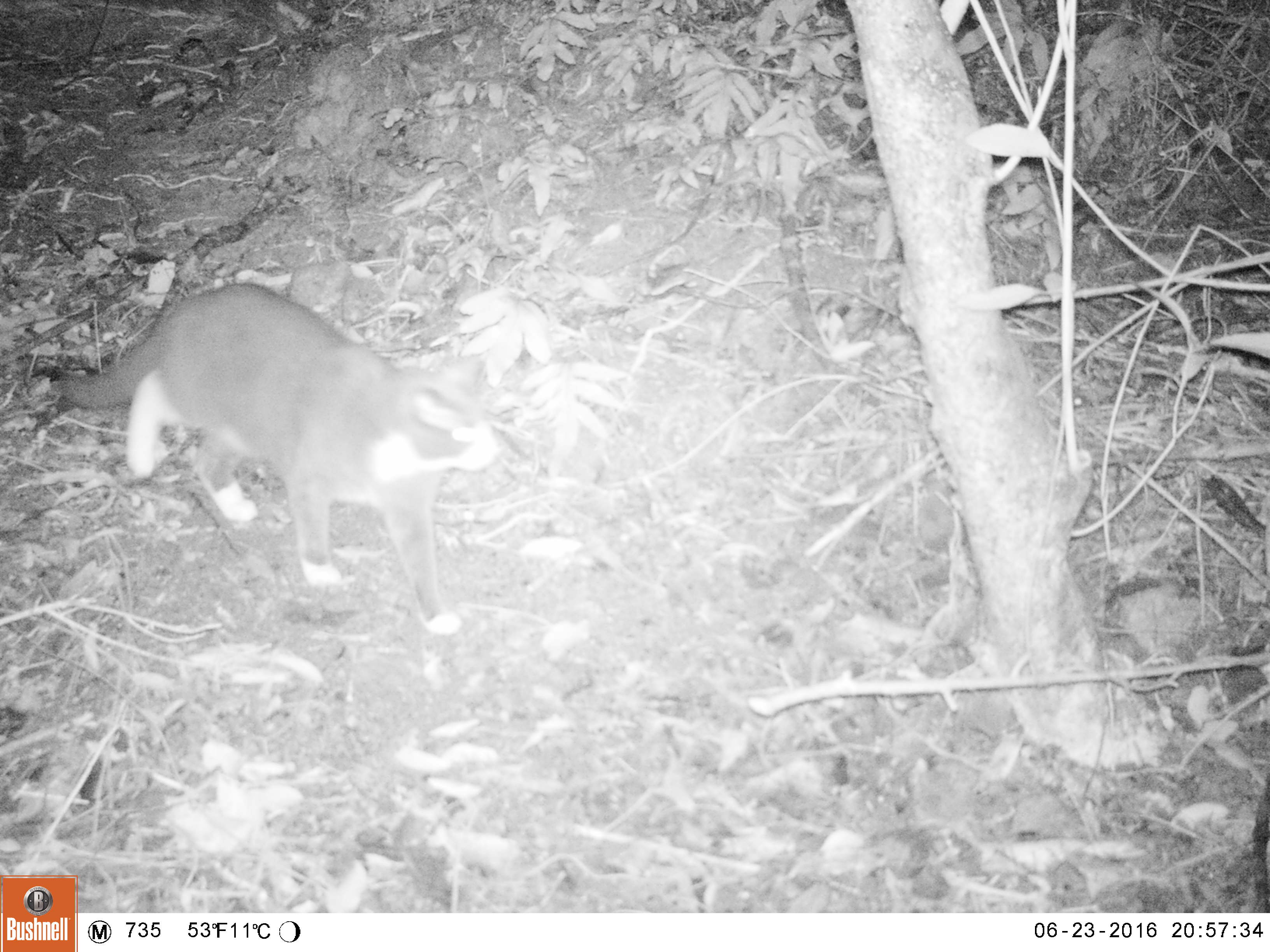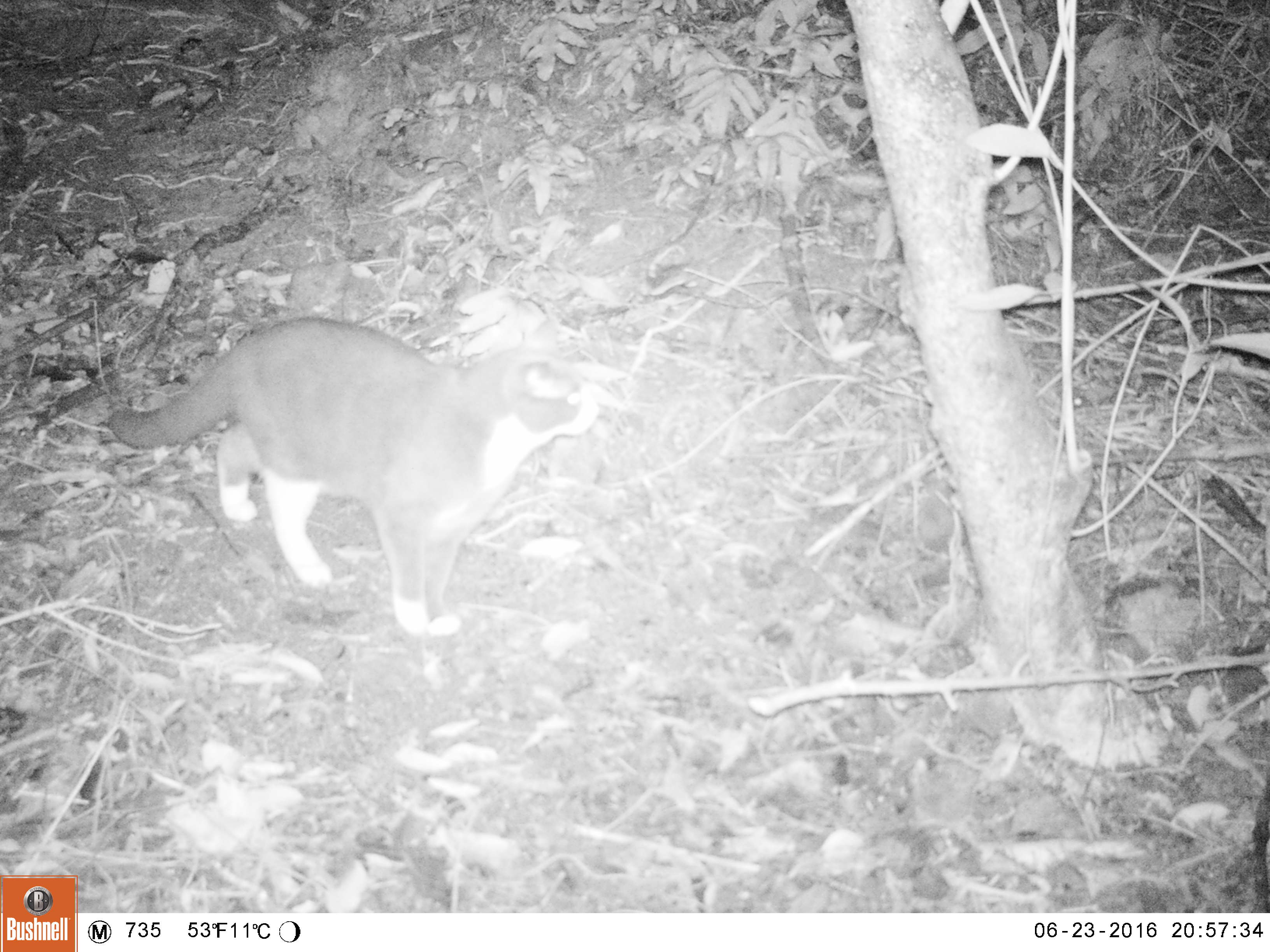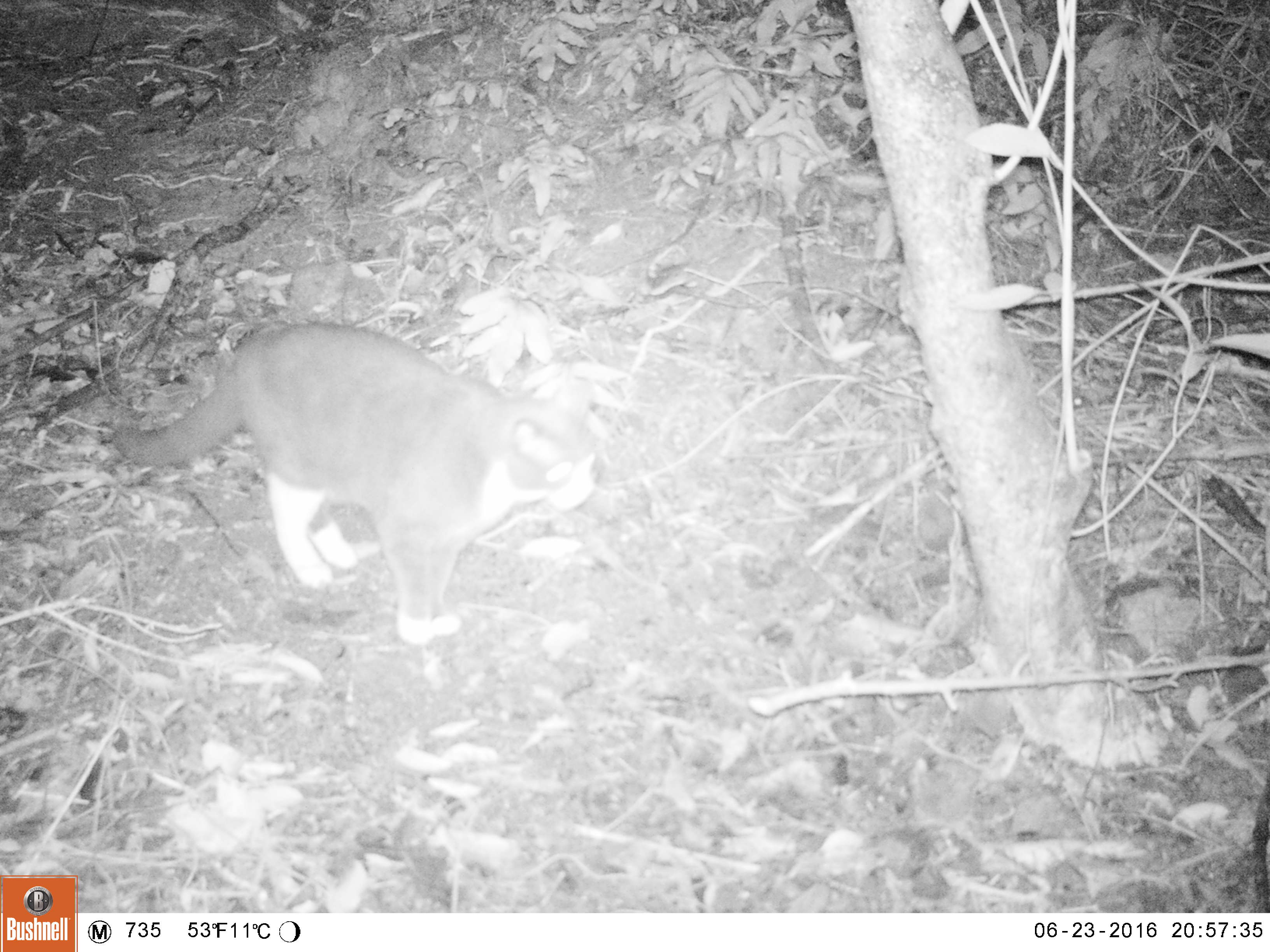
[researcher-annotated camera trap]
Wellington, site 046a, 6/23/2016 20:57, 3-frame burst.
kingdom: Animalia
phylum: Chordata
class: Mammalia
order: Carnivora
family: Felidae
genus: Felis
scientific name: Felis catus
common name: cat